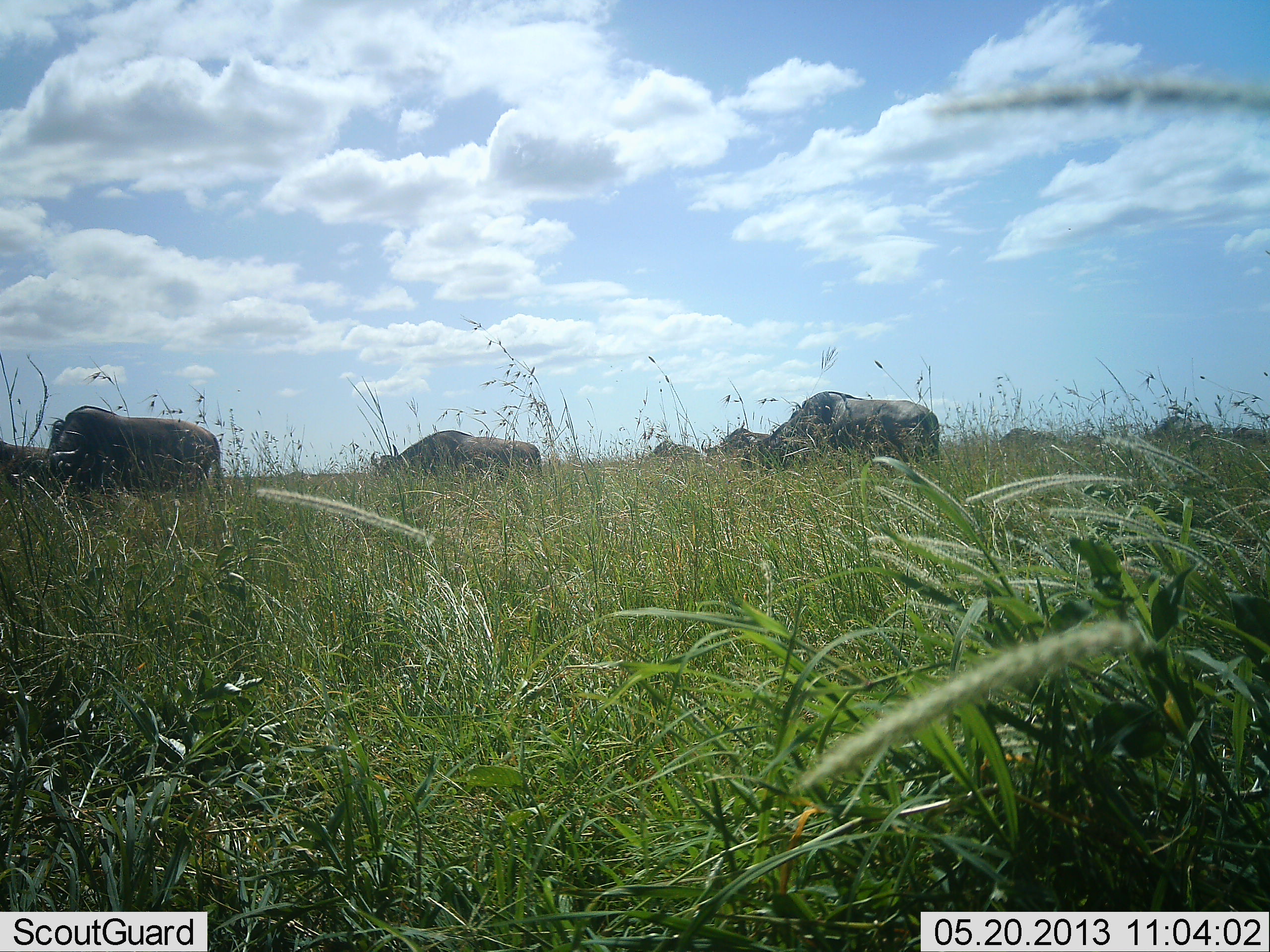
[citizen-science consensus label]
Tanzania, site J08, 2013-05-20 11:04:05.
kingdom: Animalia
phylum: Chordata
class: Mammalia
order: Artiodactyla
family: Bovidae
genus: Connochaetes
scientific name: Connochaetes taurinus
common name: blue wildebeest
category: wildebeest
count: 8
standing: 18%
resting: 0%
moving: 36%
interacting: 0%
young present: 0%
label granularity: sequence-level